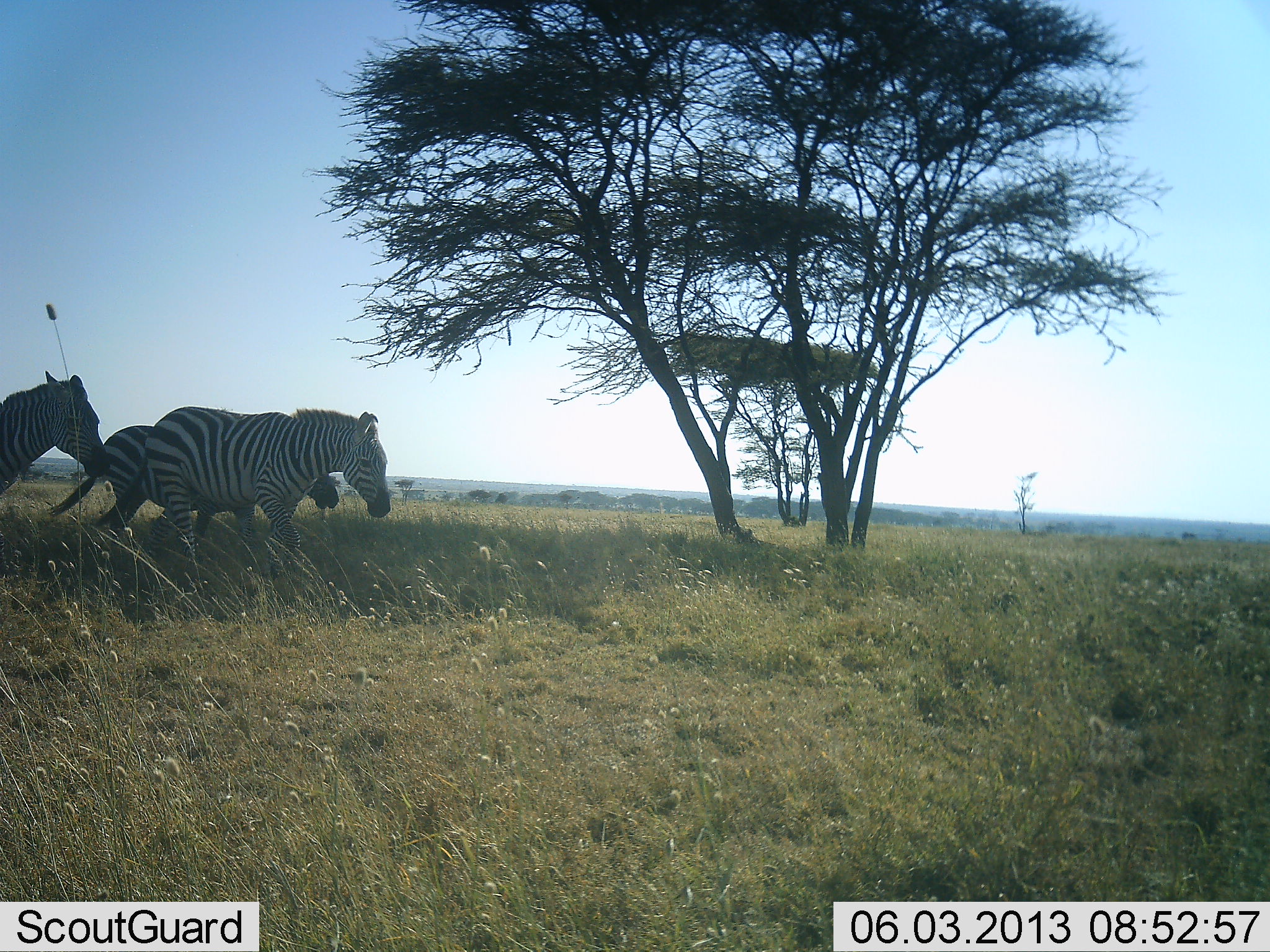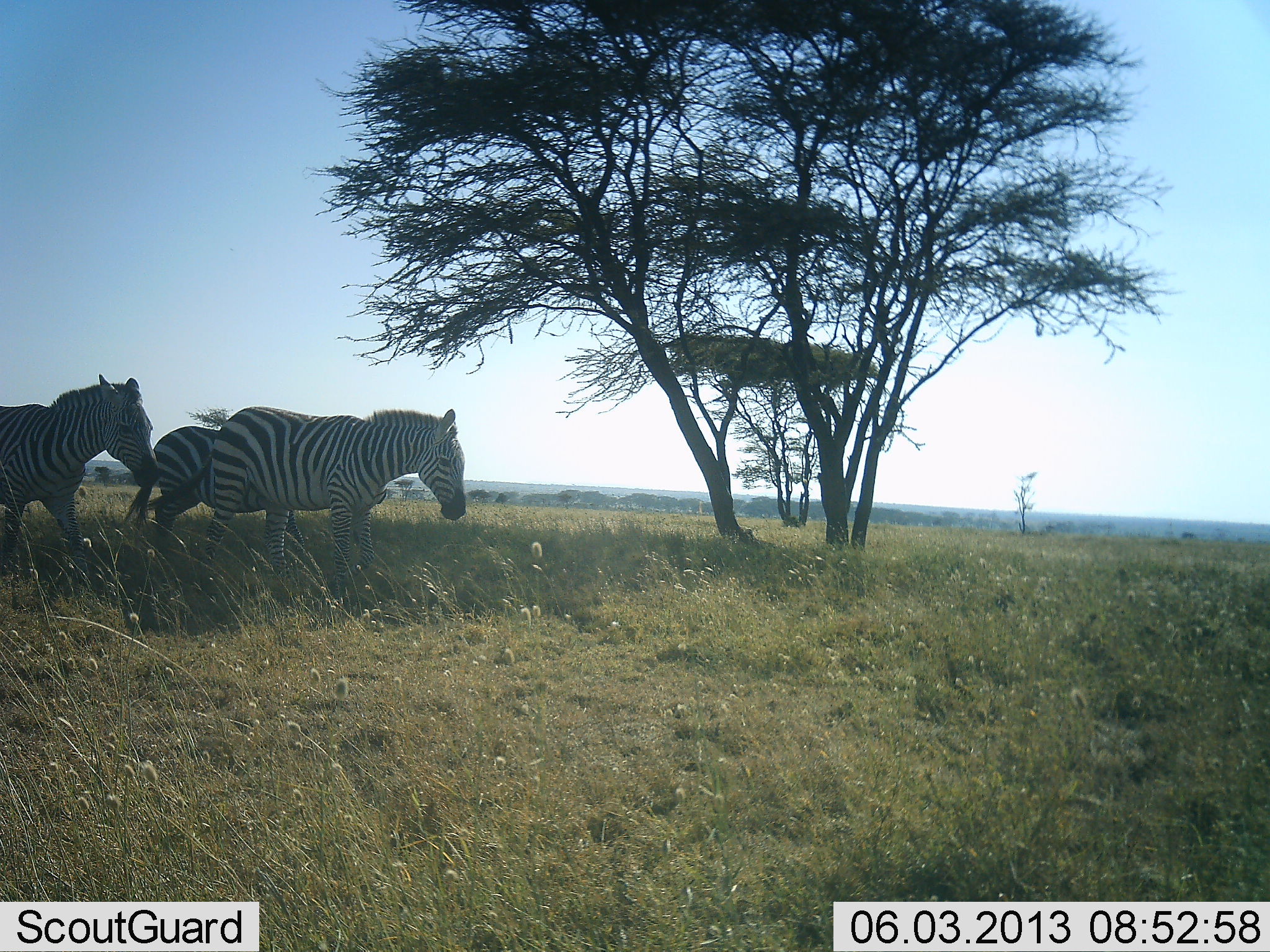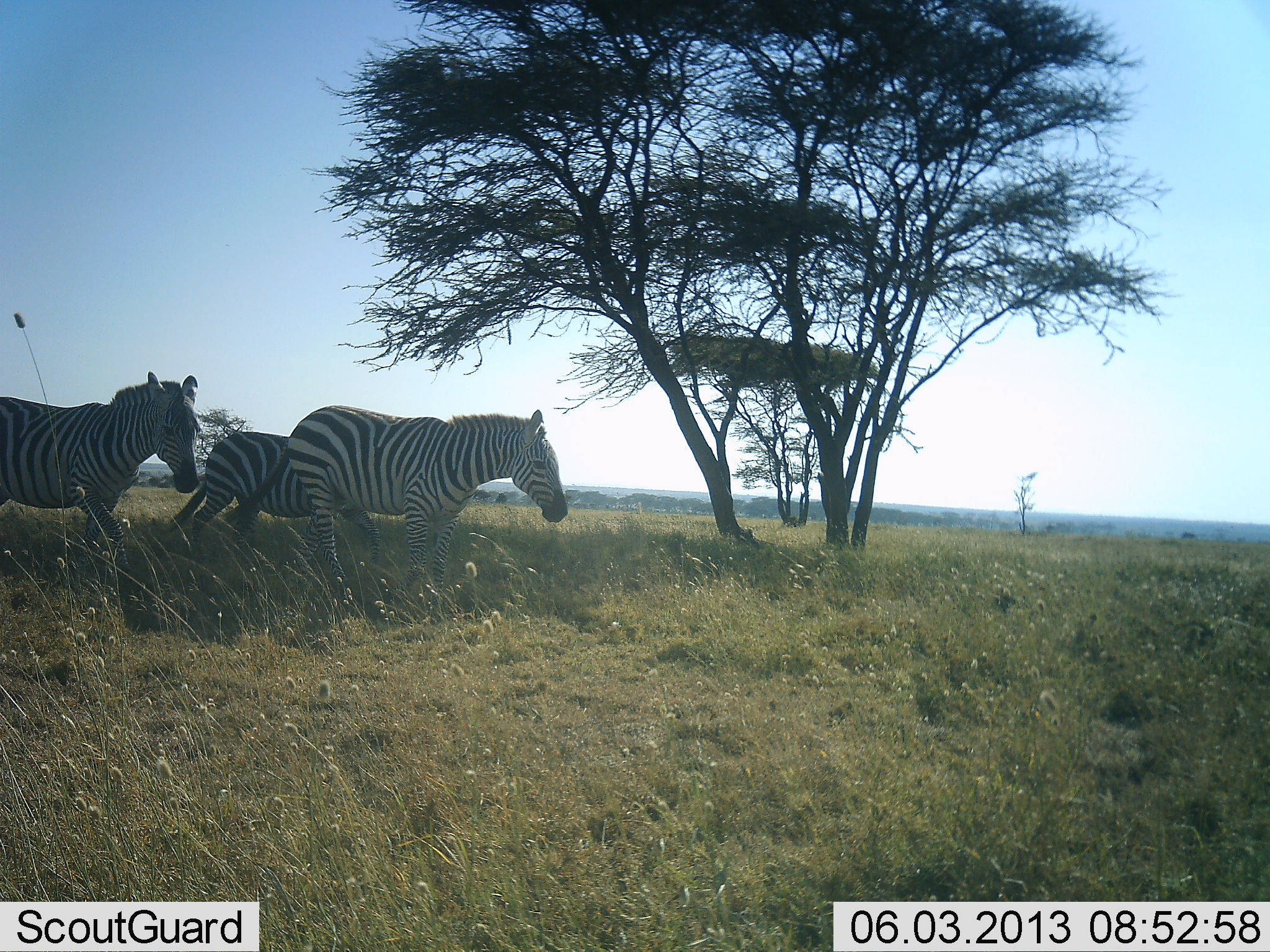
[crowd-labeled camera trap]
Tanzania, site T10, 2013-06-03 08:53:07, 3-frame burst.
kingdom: Animalia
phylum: Chordata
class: Mammalia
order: Perissodactyla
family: Equidae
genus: Equus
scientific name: Equus quagga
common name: plains zebra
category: zebra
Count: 3.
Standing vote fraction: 6%.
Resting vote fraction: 0%.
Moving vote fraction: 97%.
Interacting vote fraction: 0%.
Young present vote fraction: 0%.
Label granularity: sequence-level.